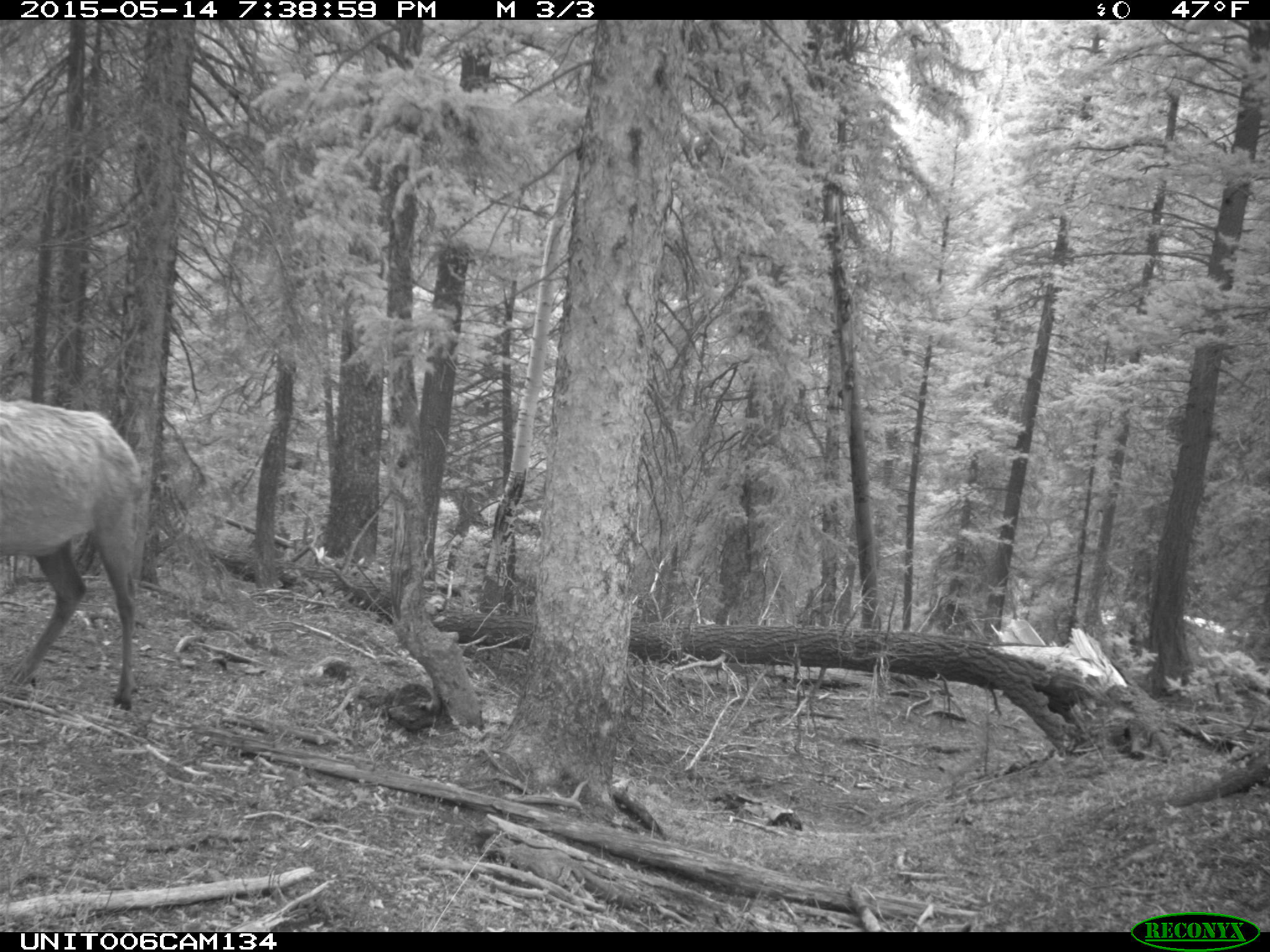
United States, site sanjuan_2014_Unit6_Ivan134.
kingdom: Animalia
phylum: Chordata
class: Mammalia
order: Artiodactyla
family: Cervidae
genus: Cervus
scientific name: Cervus elaphus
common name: red deer